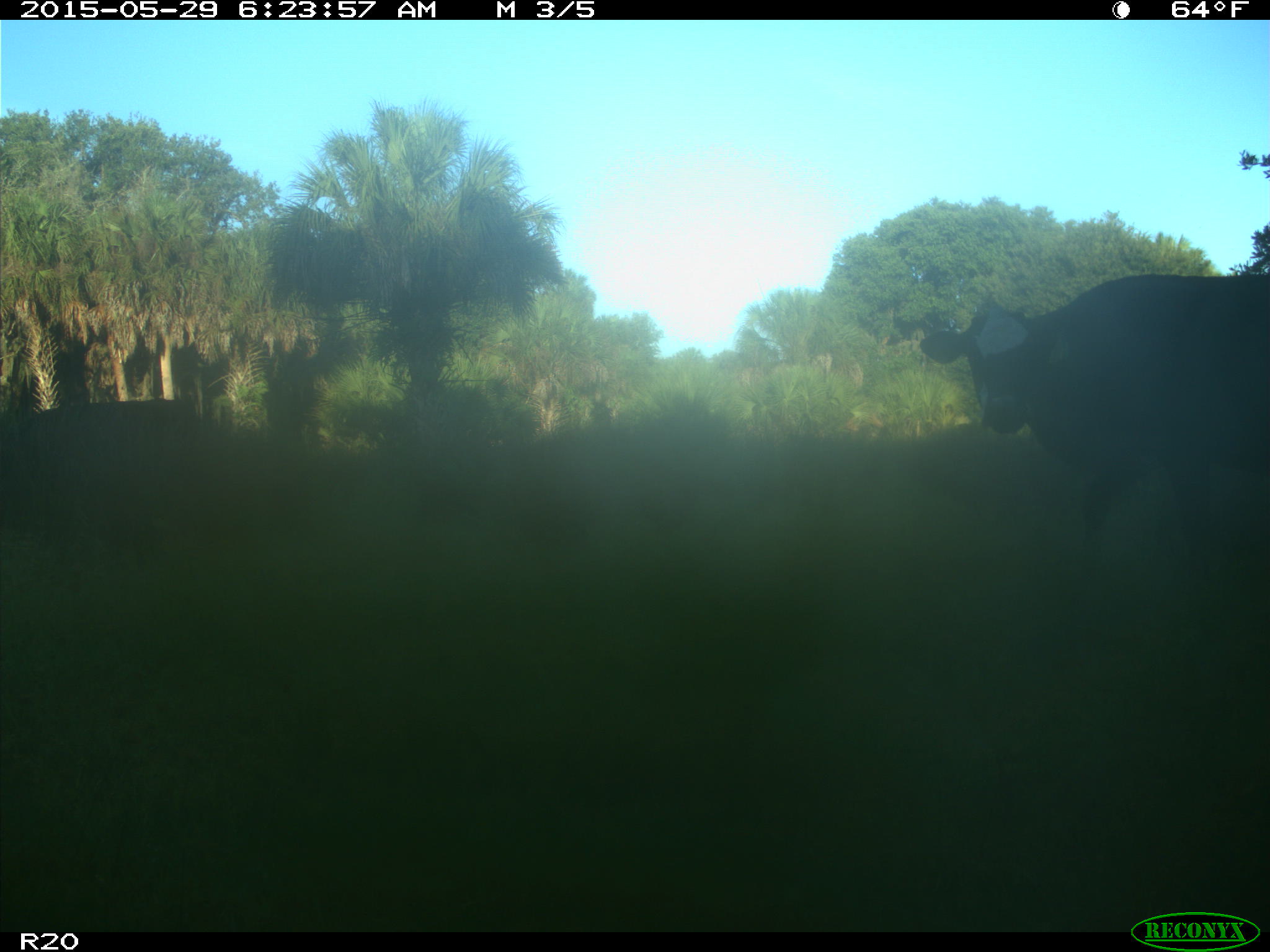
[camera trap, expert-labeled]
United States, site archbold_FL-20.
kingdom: Animalia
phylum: Chordata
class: Mammalia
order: Artiodactyla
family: Bovidae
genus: Bos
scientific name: Bos taurus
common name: domestic cow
Bos taurus (domestic cow).